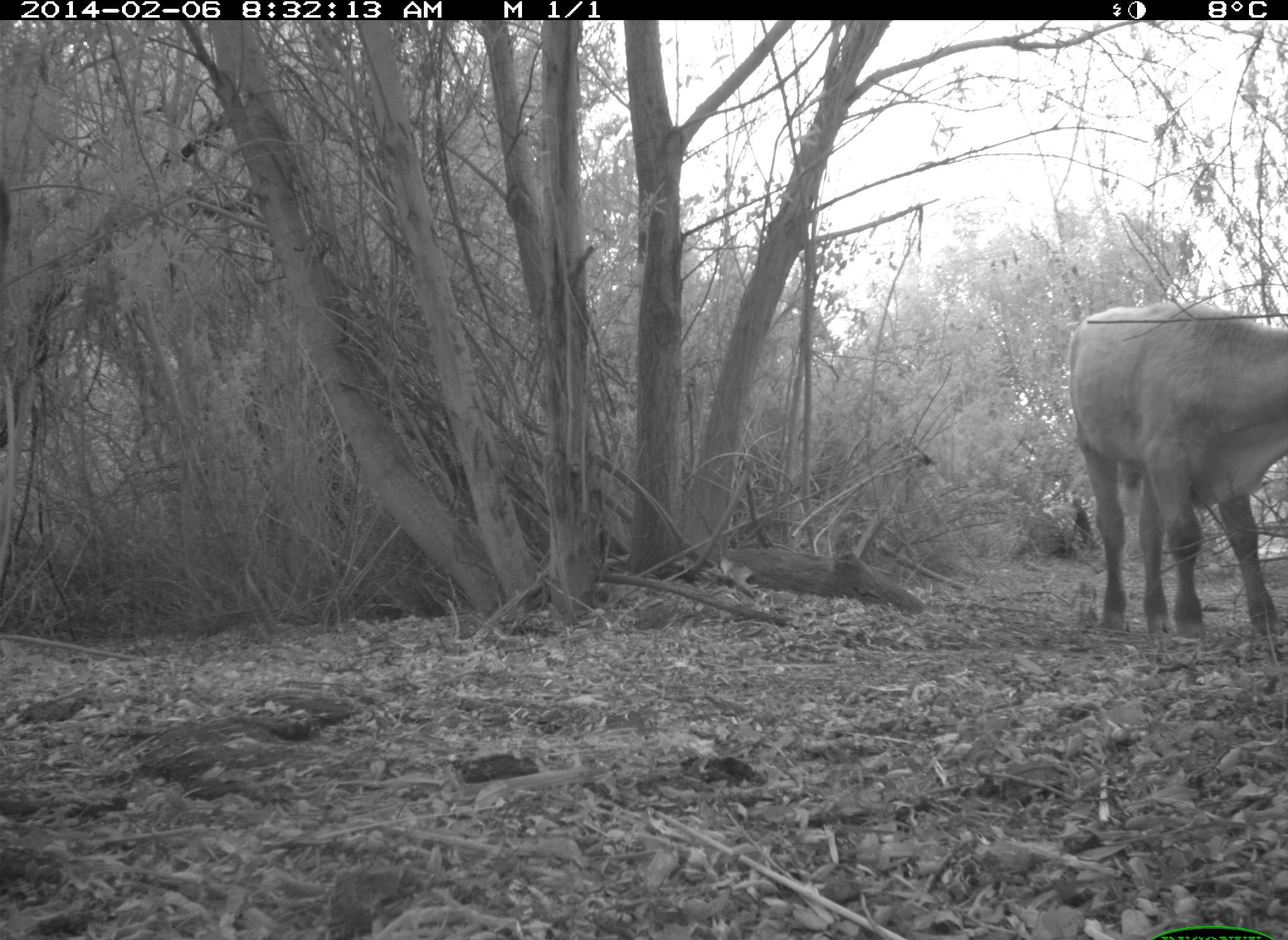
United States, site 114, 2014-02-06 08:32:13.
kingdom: Animalia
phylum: Chordata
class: Mammalia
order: Artiodactyla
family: Bovidae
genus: Bos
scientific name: Bos taurus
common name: cow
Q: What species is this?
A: Cow (Bos taurus).